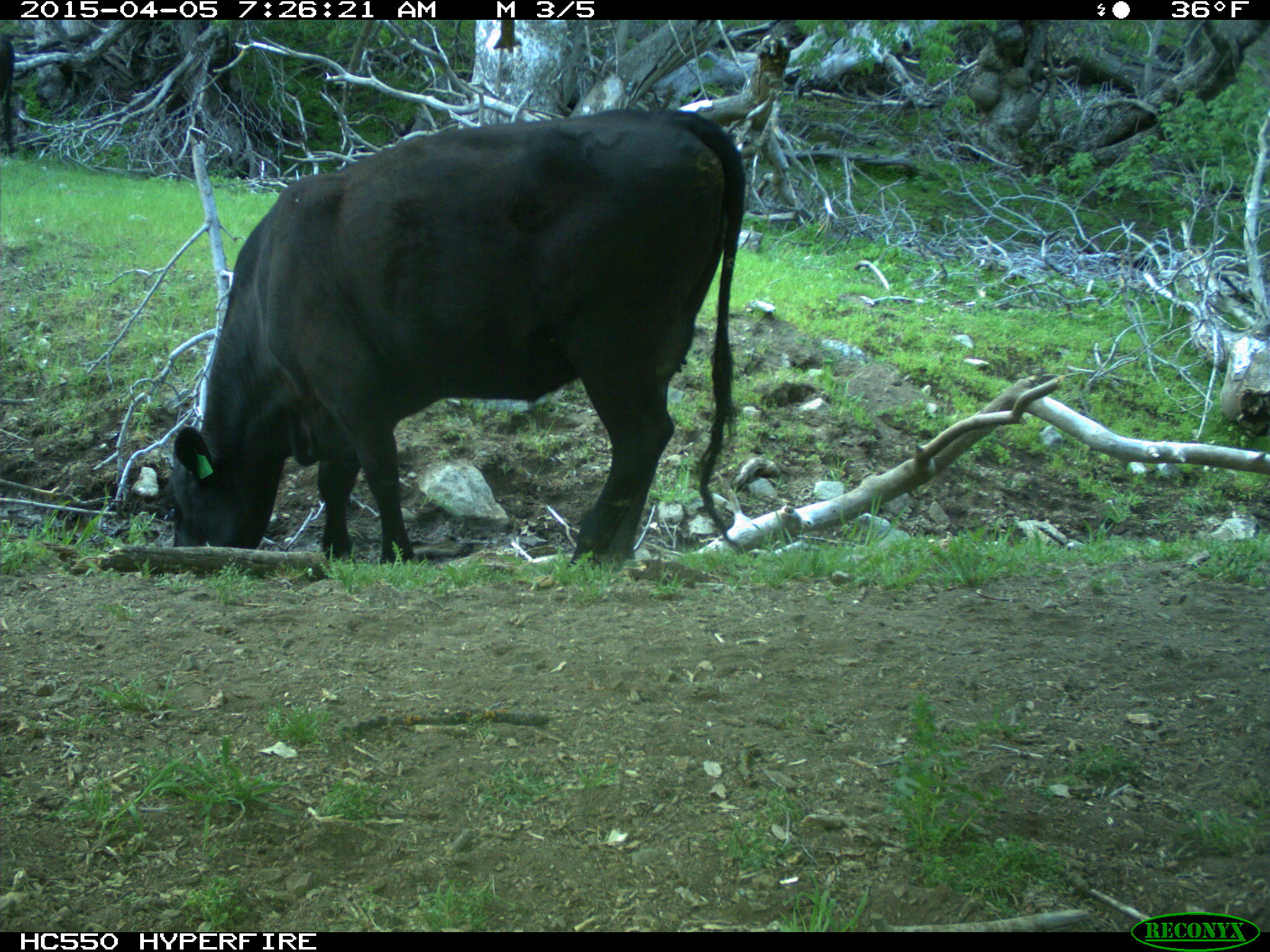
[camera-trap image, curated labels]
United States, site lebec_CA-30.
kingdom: Animalia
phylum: Chordata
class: Mammalia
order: Artiodactyla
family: Bovidae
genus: Bos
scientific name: Bos taurus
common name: domestic cow